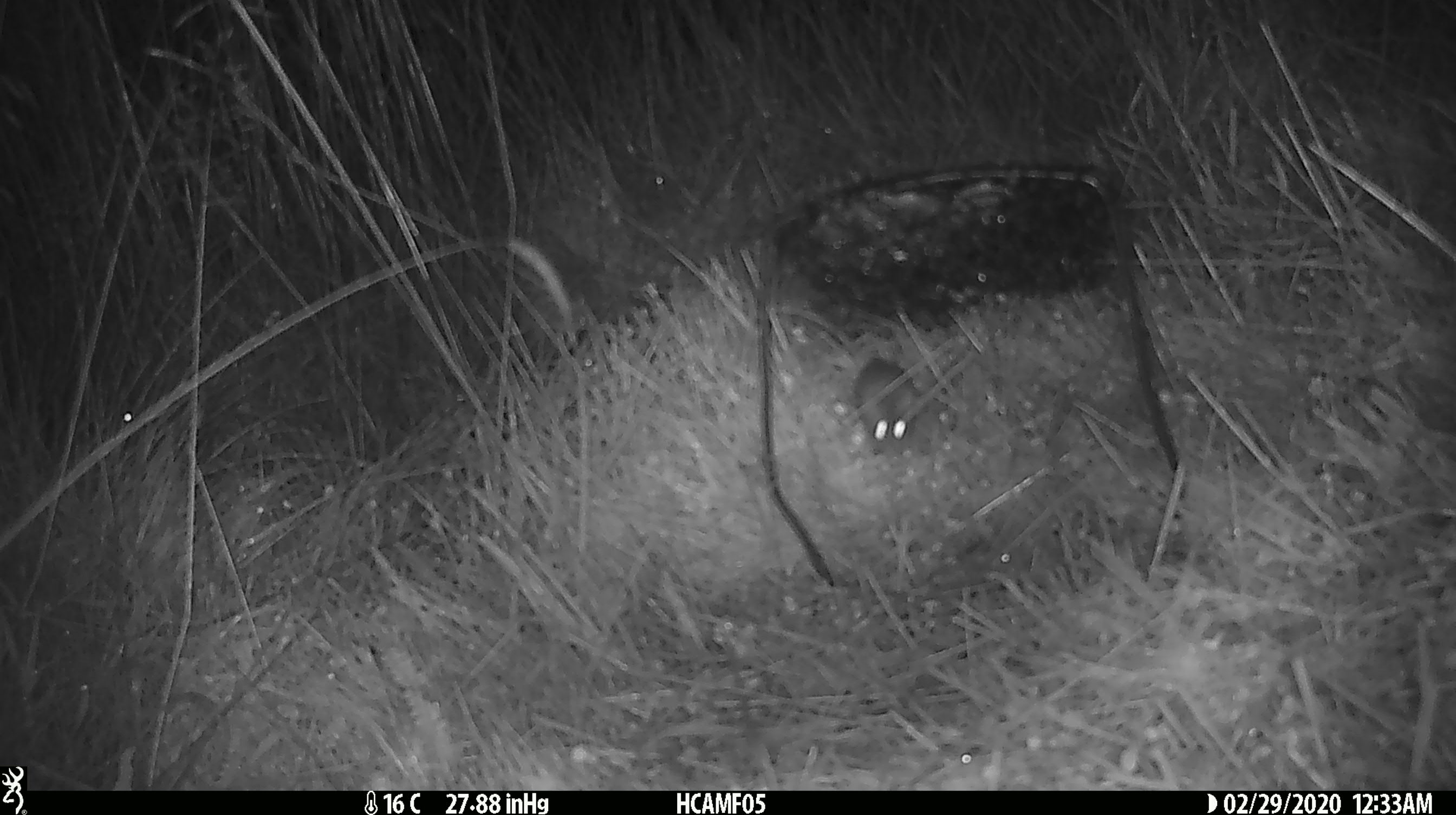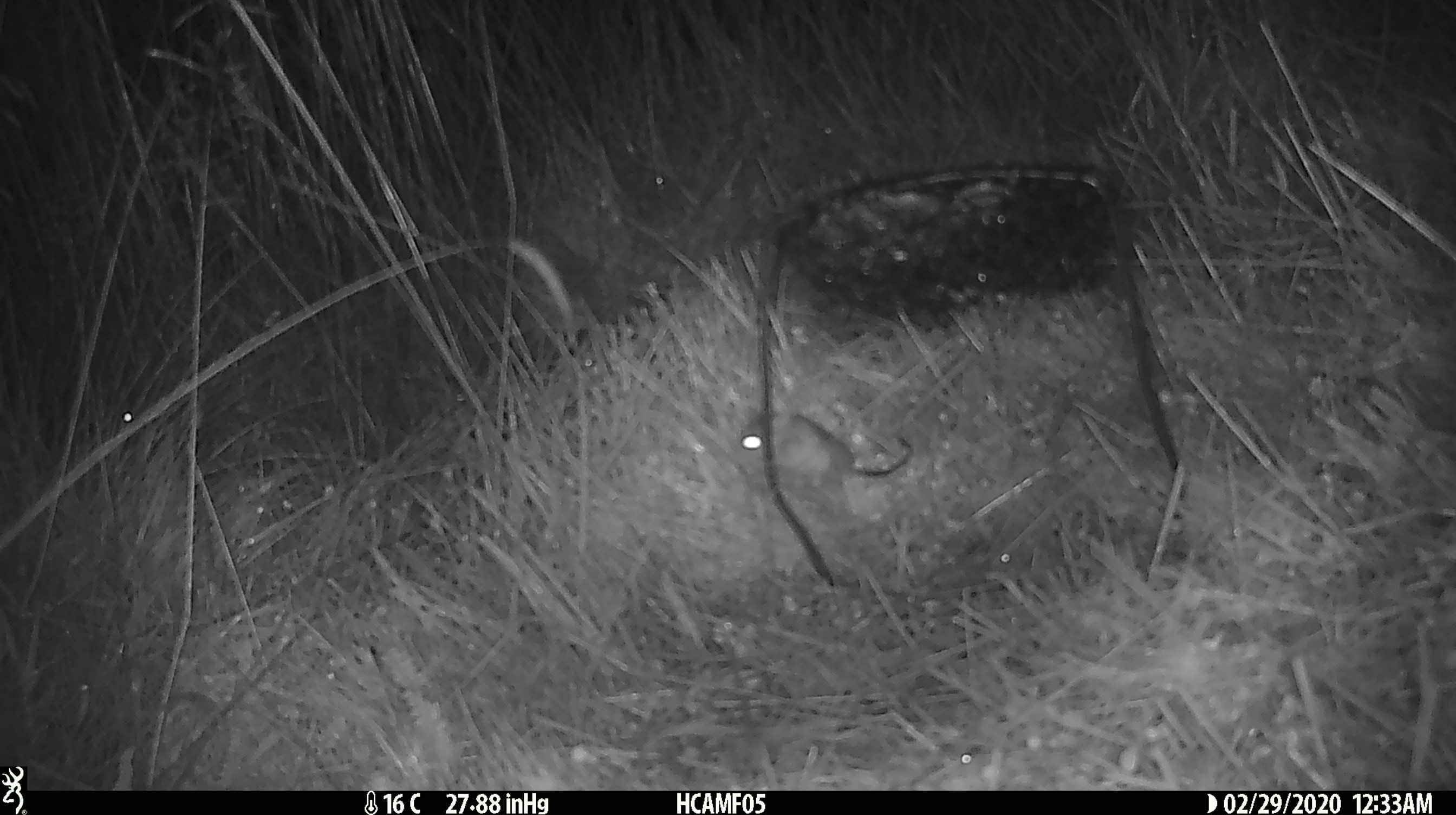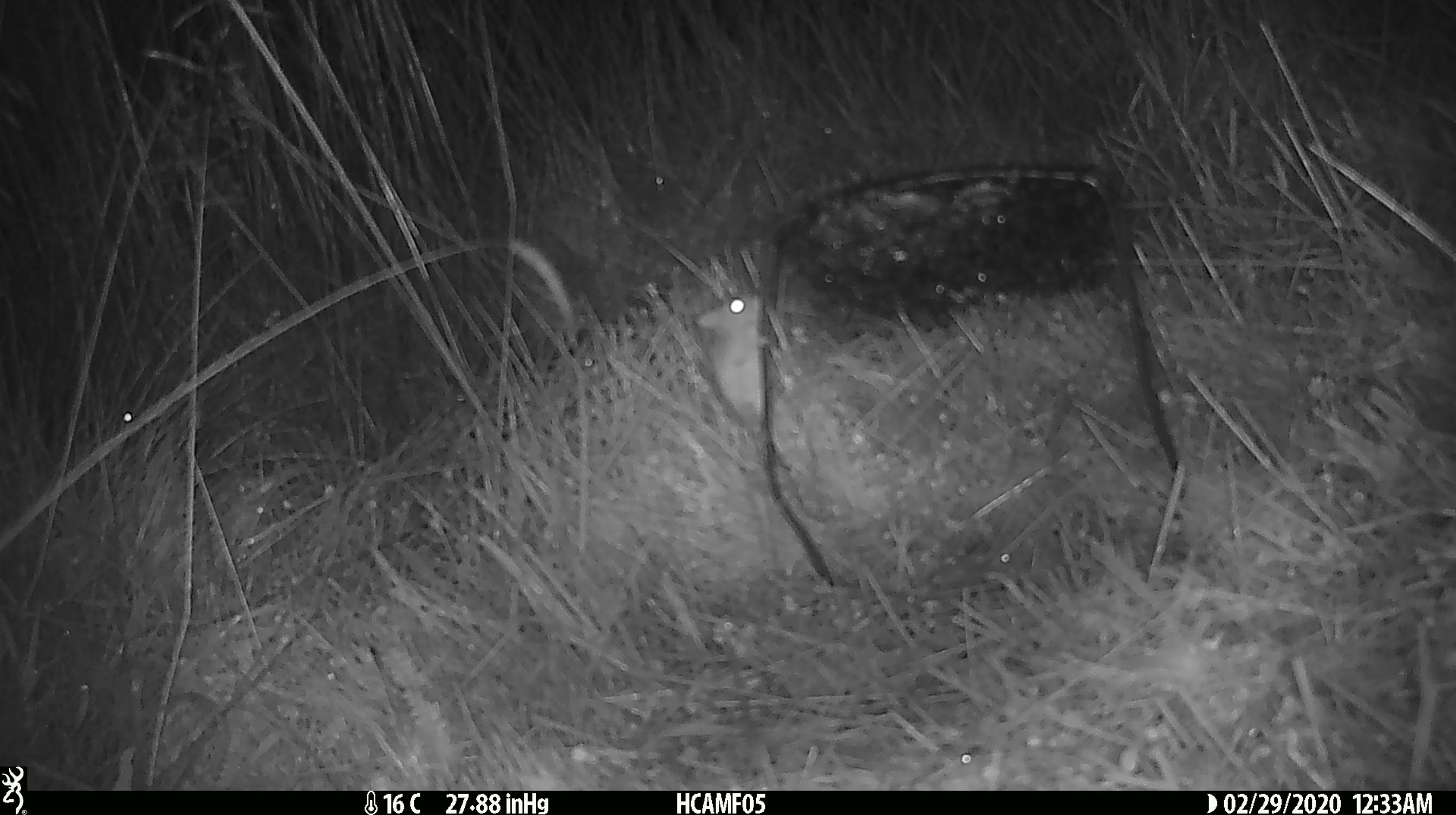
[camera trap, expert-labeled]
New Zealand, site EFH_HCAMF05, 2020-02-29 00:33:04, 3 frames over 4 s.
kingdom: Animalia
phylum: Chordata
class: Mammalia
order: Rodentia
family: Muridae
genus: Mus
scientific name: Mus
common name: mouse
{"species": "mouse (Mus)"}